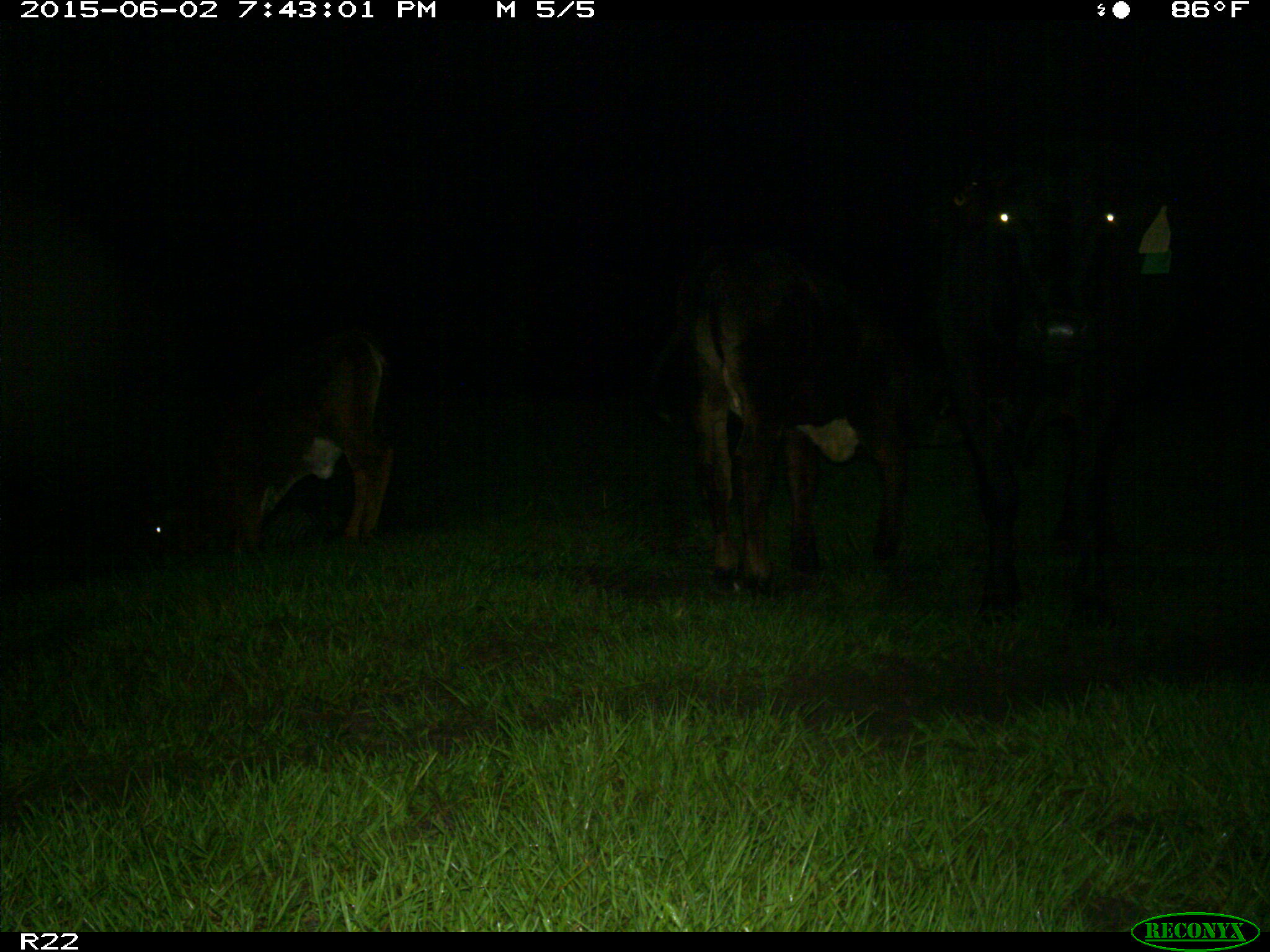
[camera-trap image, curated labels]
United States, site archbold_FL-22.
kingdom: Animalia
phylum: Chordata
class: Mammalia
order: Artiodactyla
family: Bovidae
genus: Bos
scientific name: Bos taurus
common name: domestic cow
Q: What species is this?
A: Bos taurus (domestic cow).